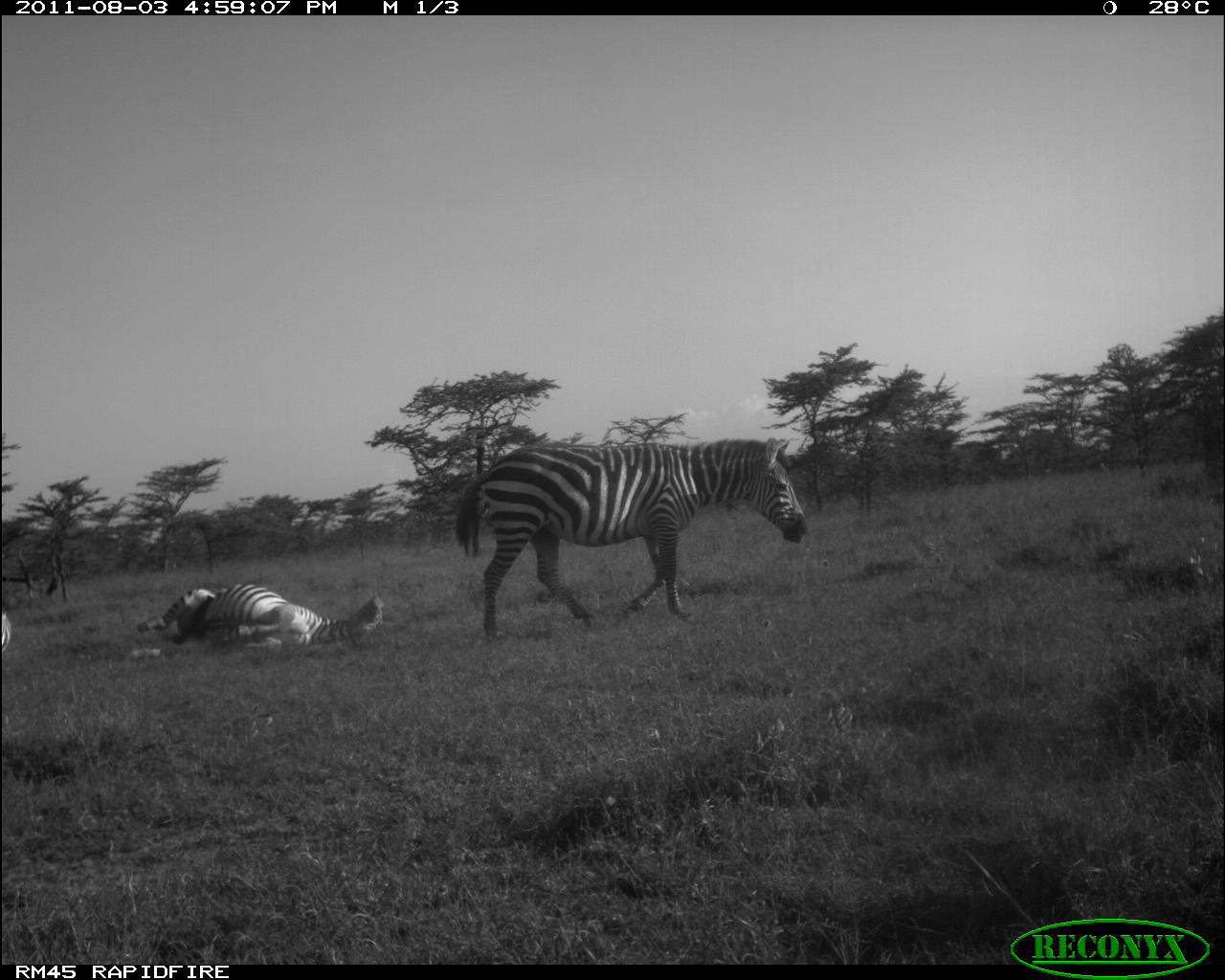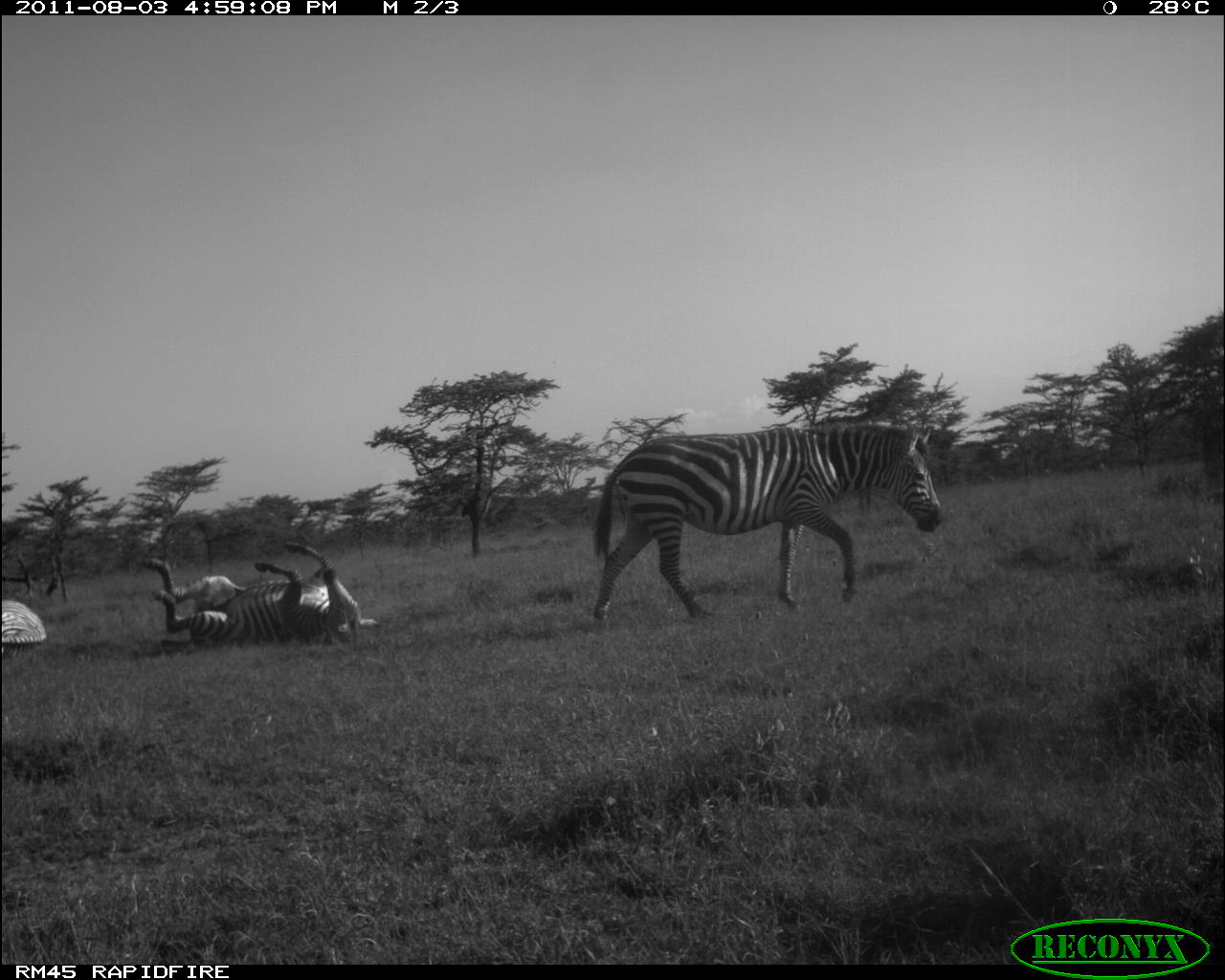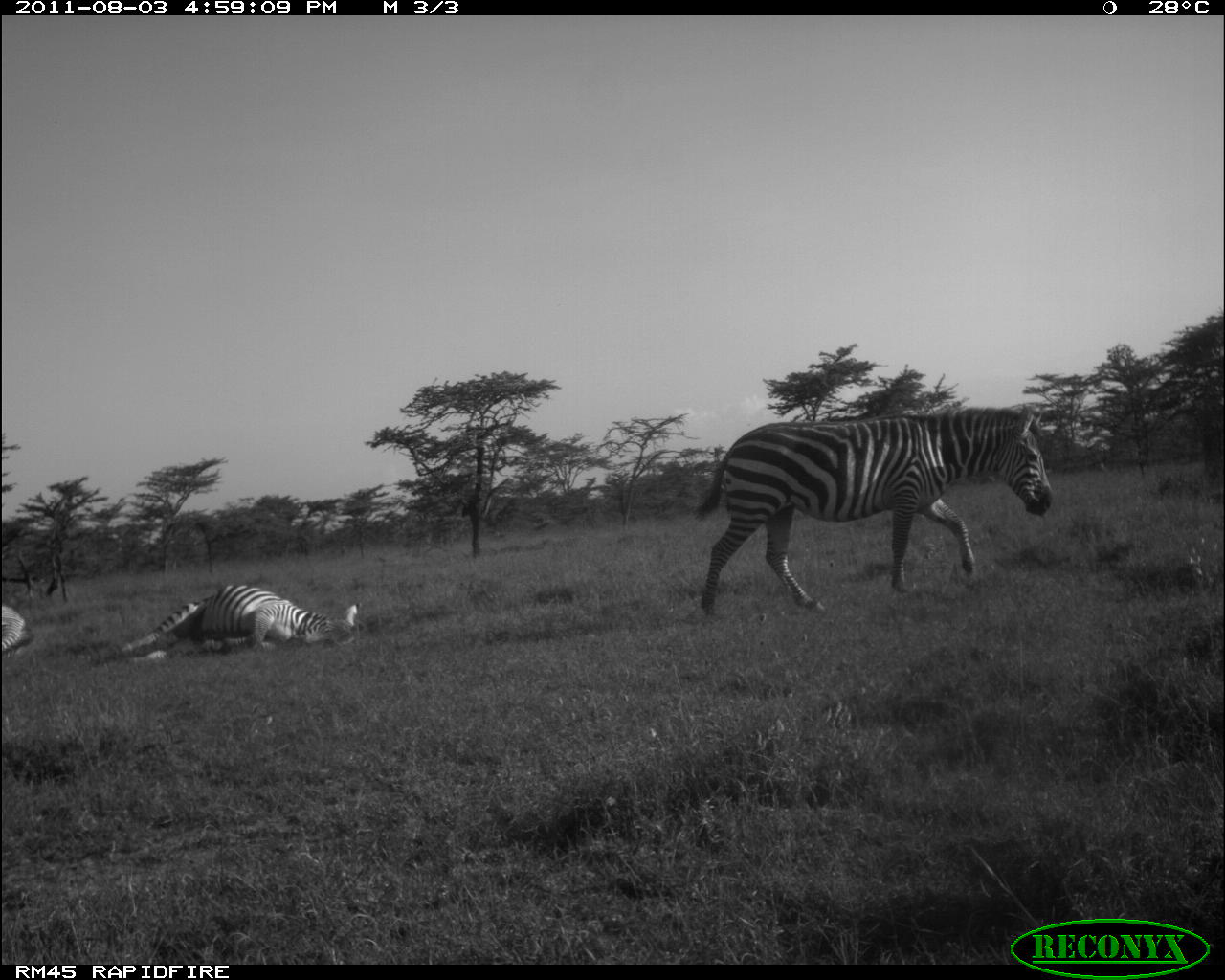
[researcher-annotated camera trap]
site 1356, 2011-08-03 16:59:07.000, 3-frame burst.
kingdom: Animalia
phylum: Chordata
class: Mammalia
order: Perissodactyla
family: Equidae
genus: Equus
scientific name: Equus quagga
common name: plains zebra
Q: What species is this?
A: Equus quagga (plains zebra).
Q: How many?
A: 3.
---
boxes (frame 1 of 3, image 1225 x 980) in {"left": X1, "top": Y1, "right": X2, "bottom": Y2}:
equus quagga: {"left": 451, "top": 435, "right": 811, "bottom": 641}; {"left": 125, "top": 579, "right": 386, "bottom": 663}; {"left": 0, "top": 608, "right": 16, "bottom": 656}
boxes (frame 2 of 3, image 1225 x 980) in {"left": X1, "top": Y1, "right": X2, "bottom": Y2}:
equus quagga: {"left": 587, "top": 418, "right": 944, "bottom": 630}; {"left": 128, "top": 541, "right": 381, "bottom": 662}; {"left": 0, "top": 594, "right": 48, "bottom": 662}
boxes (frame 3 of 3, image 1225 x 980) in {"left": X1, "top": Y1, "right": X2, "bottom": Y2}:
equus quagga: {"left": 686, "top": 402, "right": 1056, "bottom": 618}; {"left": 100, "top": 579, "right": 364, "bottom": 663}; {"left": 0, "top": 604, "right": 38, "bottom": 665}